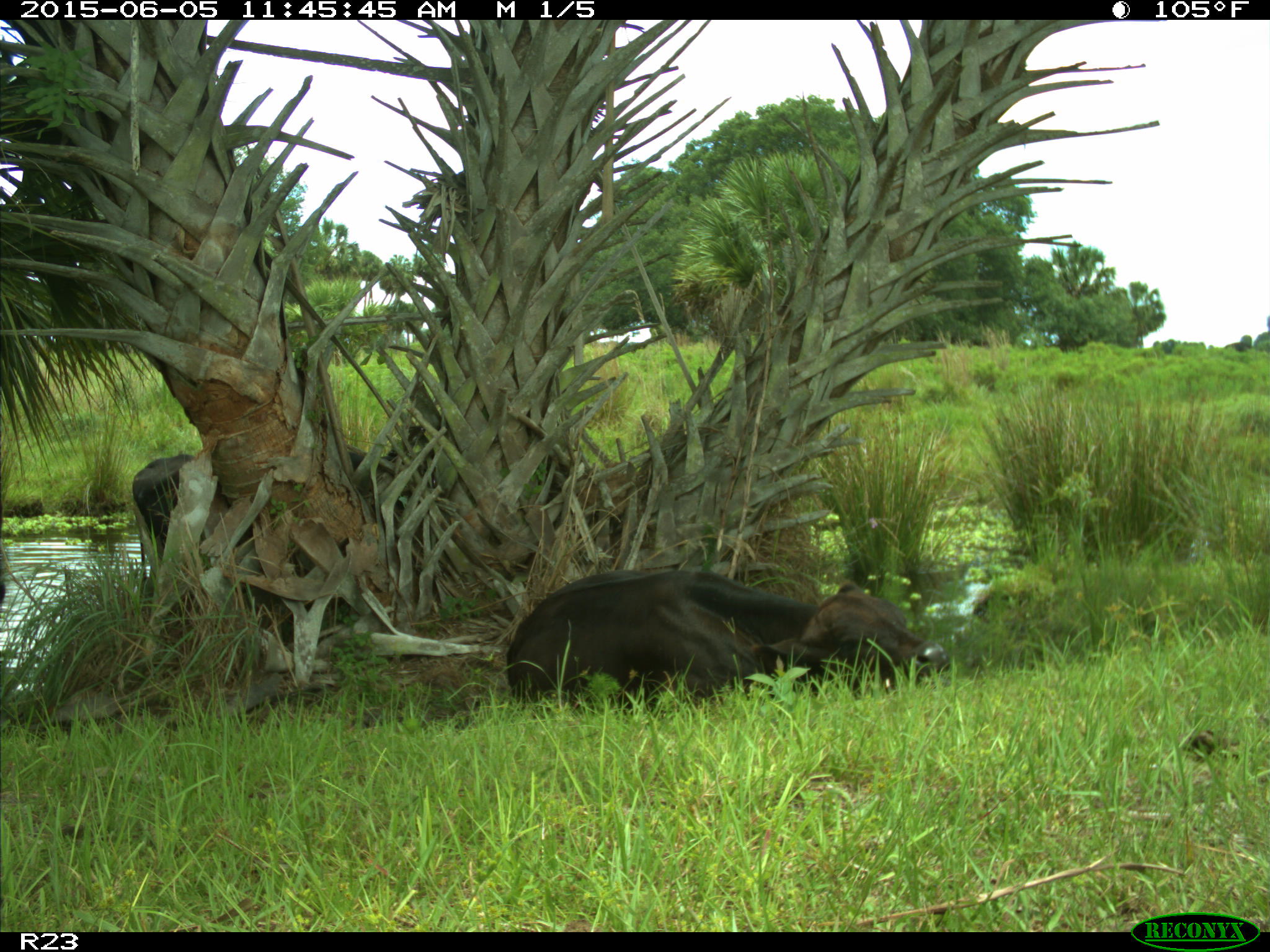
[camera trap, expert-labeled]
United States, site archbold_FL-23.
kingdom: Animalia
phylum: Chordata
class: Mammalia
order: Artiodactyla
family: Bovidae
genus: Bos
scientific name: Bos taurus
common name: domestic cow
Bos taurus (domestic cow).